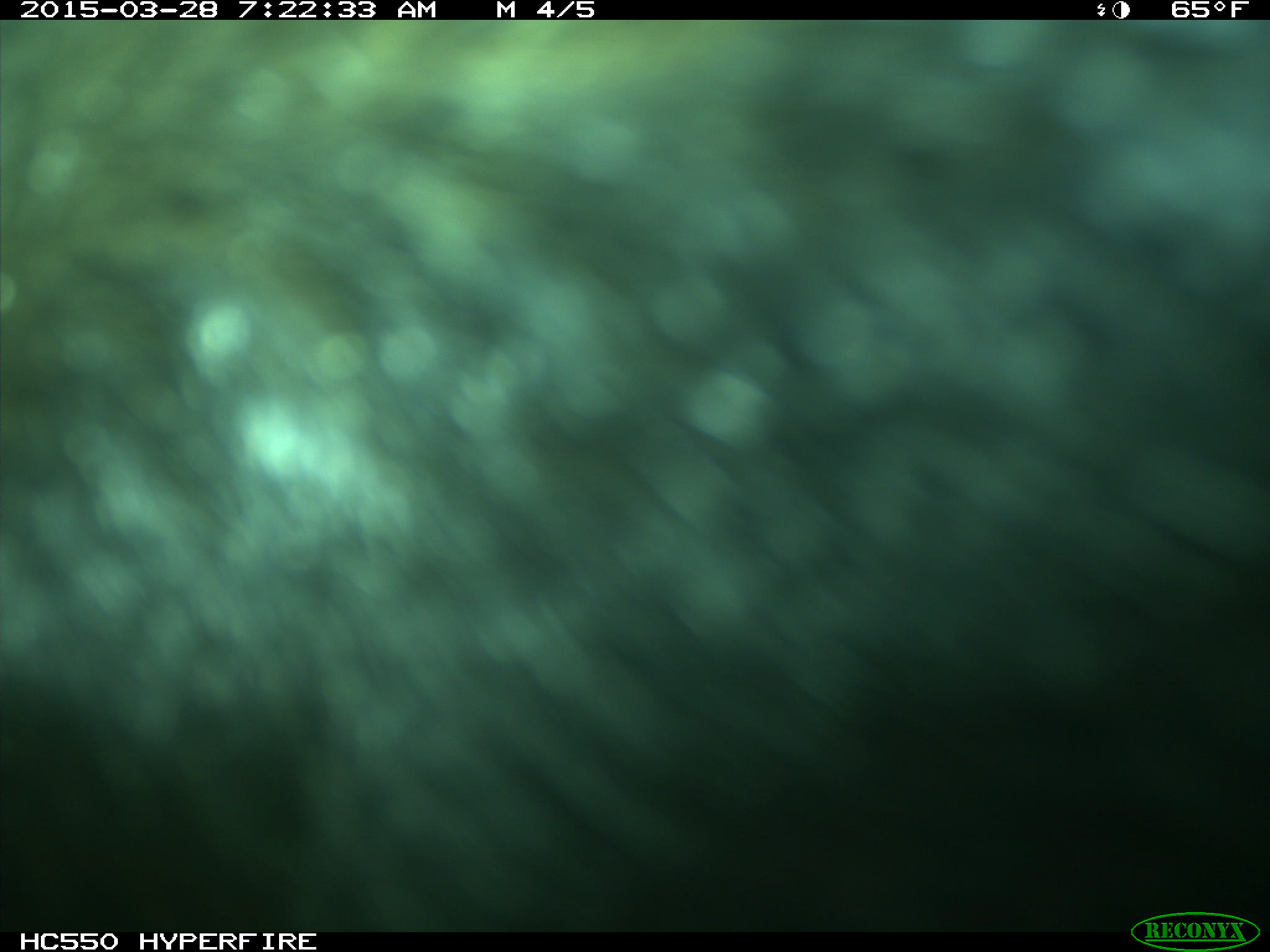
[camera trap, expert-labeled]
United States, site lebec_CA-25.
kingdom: Animalia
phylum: Chordata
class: Mammalia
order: Artiodactyla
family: Bovidae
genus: Bos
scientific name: Bos taurus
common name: domestic cow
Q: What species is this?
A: Bos taurus (domestic cow).